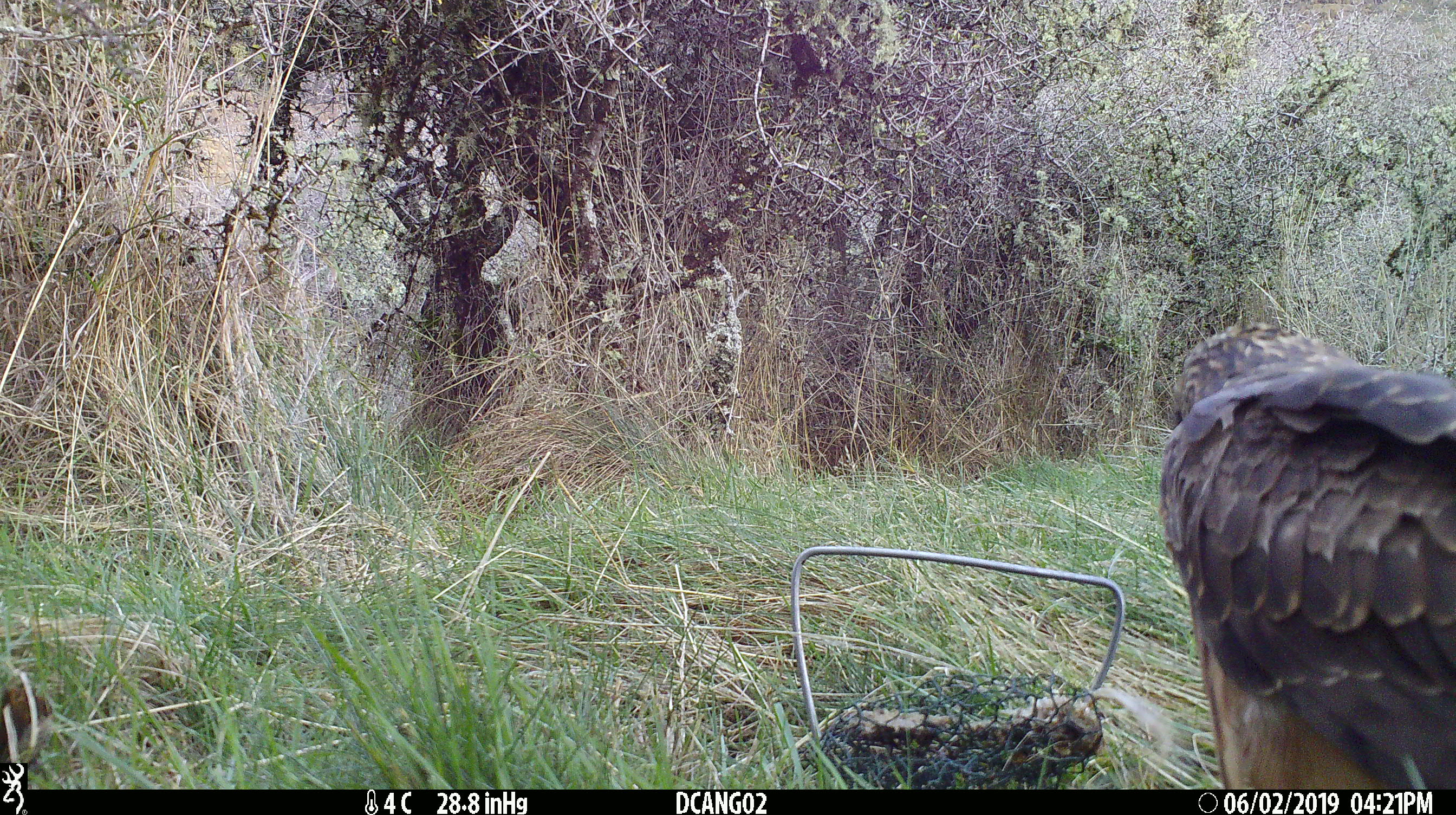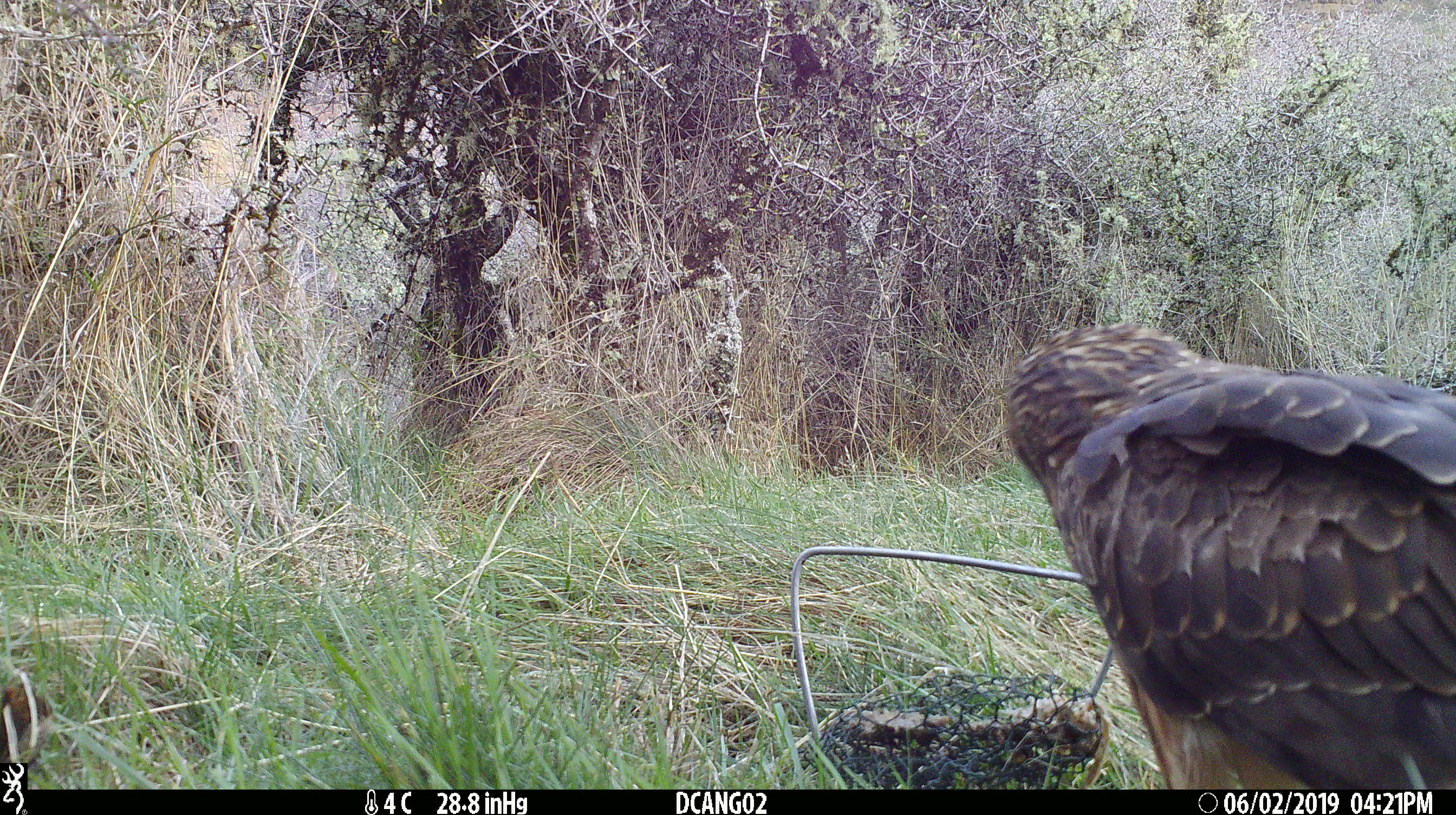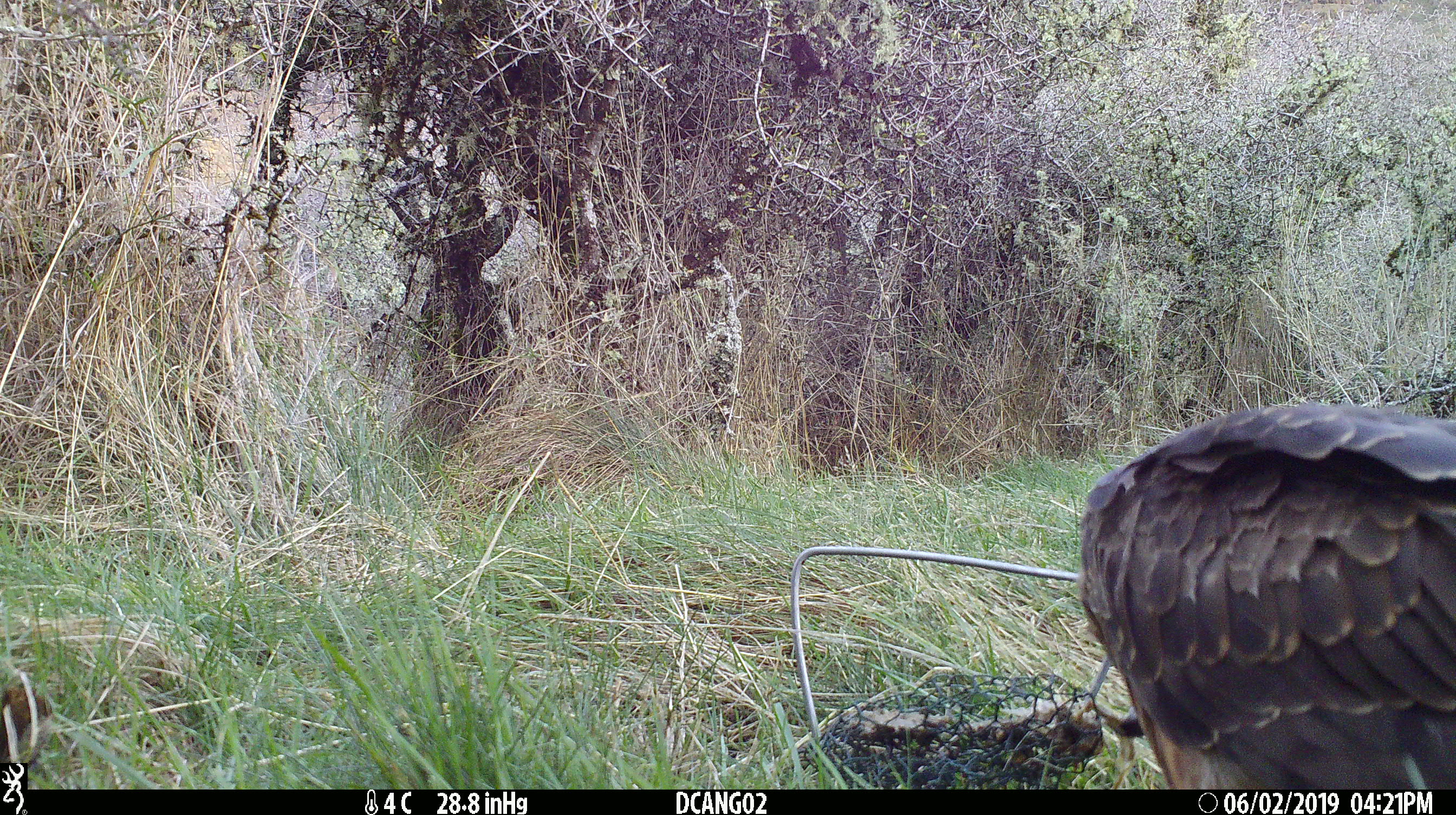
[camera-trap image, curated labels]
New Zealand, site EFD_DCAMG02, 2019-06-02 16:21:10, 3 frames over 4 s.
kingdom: Animalia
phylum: Chordata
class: Aves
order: Accipitriformes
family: Accipitridae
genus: Circus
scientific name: Circus approximans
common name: swamp harrier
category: harrier